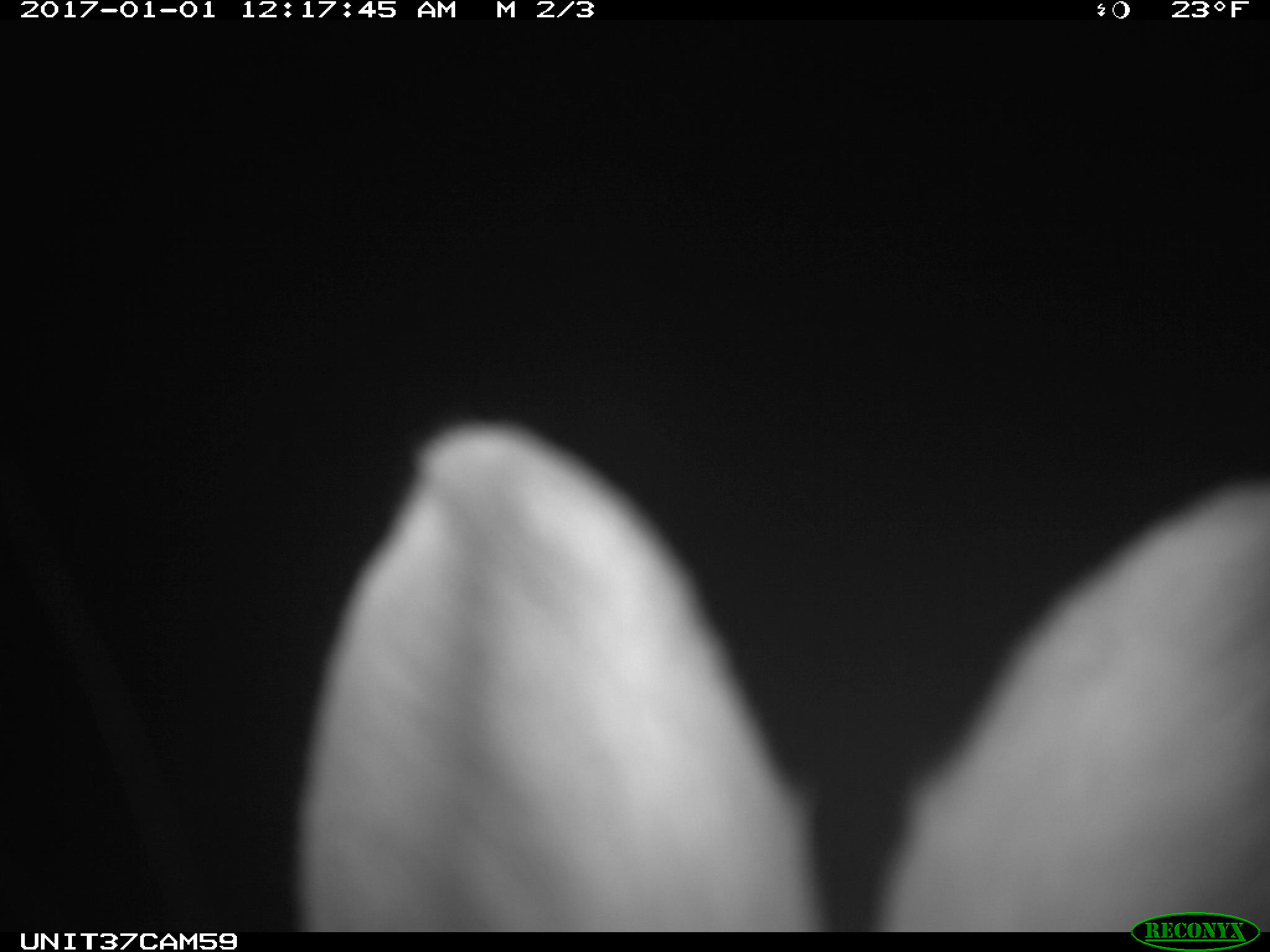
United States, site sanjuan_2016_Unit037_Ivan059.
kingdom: Animalia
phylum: Chordata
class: Mammalia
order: Lagomorpha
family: Leporidae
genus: Lepus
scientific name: Lepus americanus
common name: snowshoe hare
Lepus americanus (snowshoe hare).